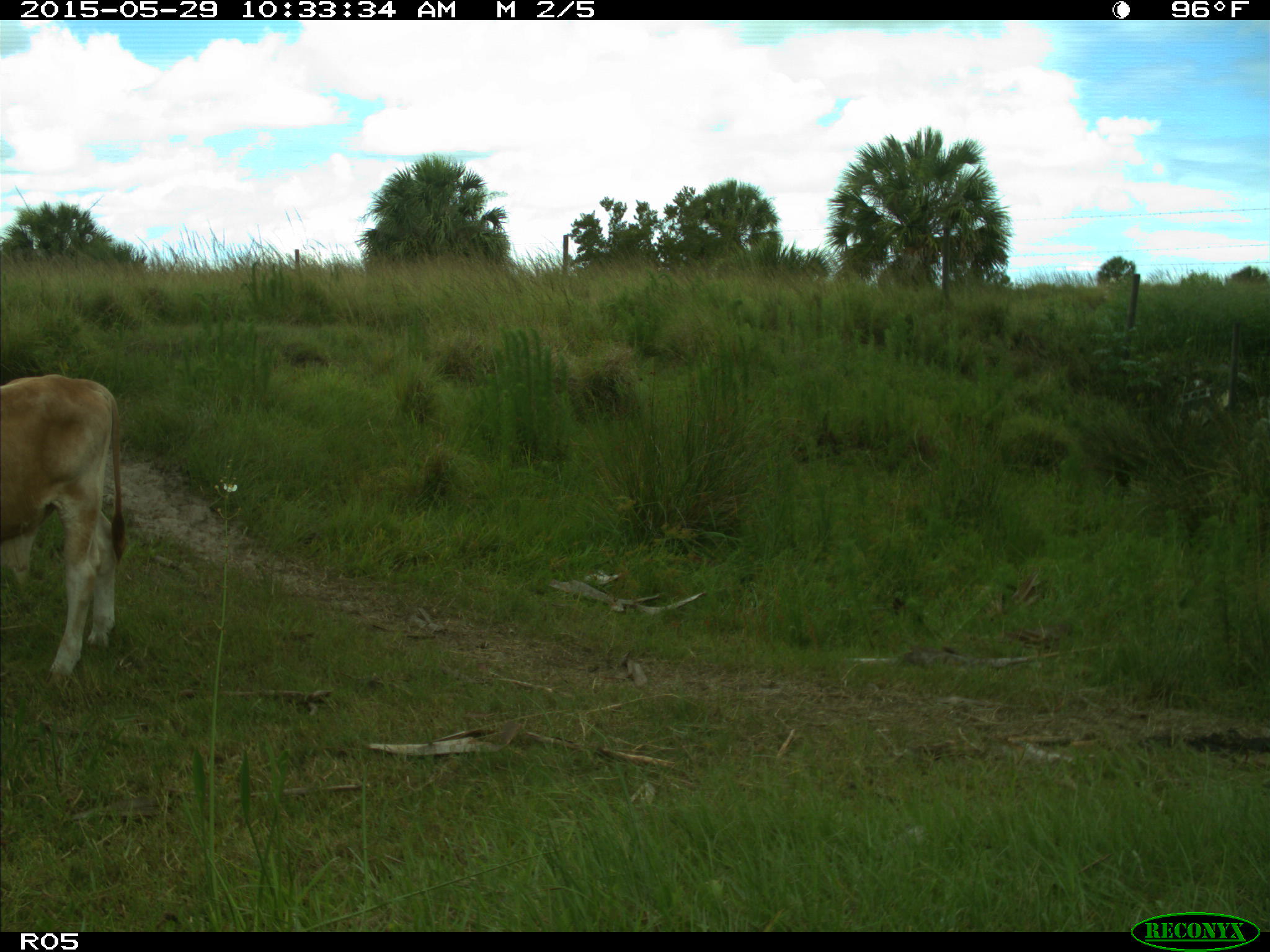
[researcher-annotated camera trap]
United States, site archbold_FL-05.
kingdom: Animalia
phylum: Chordata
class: Mammalia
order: Artiodactyla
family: Bovidae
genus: Bos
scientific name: Bos taurus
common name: domestic cow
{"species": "Bos taurus (domestic cow)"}